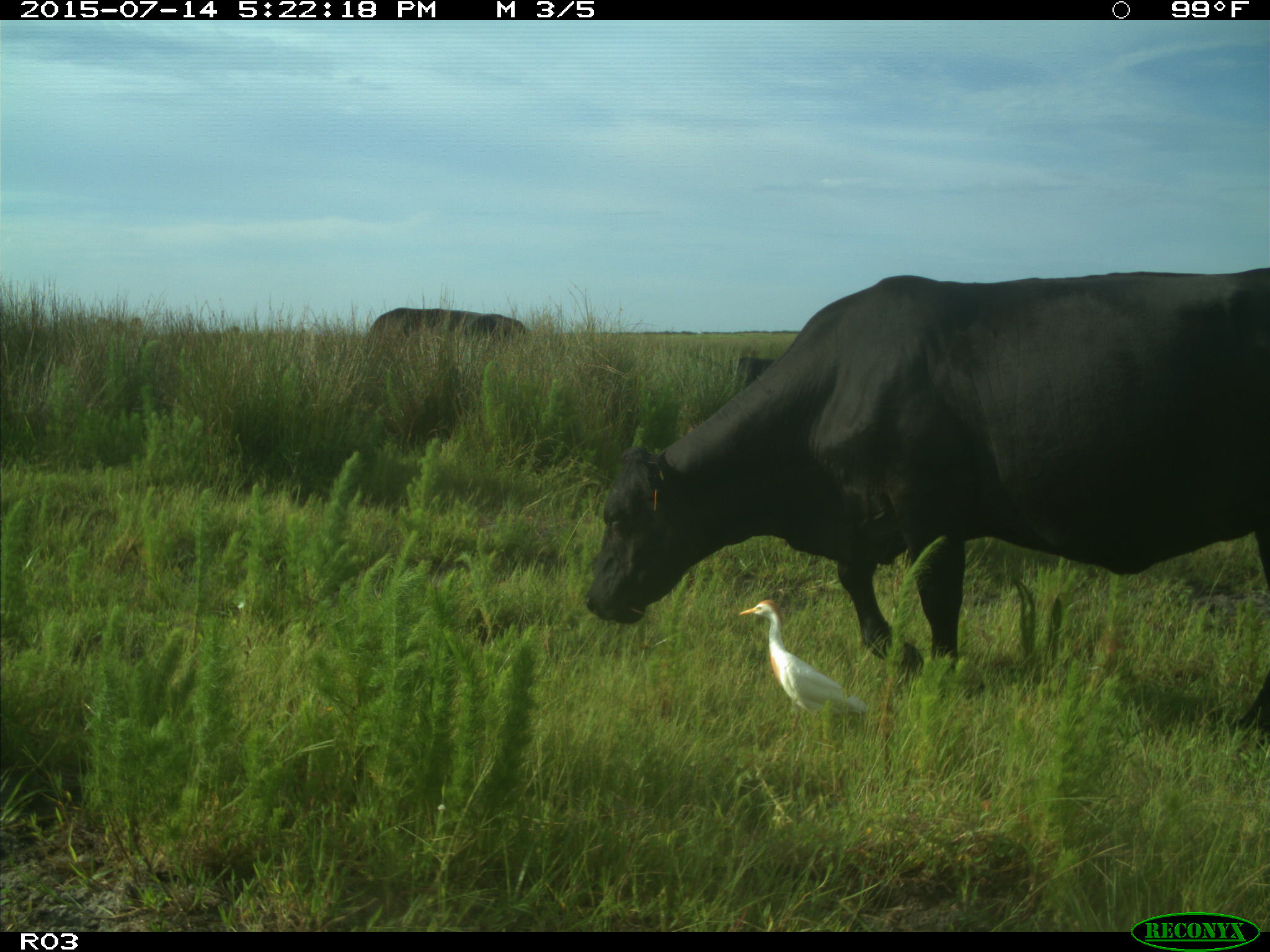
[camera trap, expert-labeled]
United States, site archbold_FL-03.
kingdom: Animalia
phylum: Chordata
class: Mammalia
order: Artiodactyla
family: Bovidae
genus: Bos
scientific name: Bos taurus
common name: domestic cow